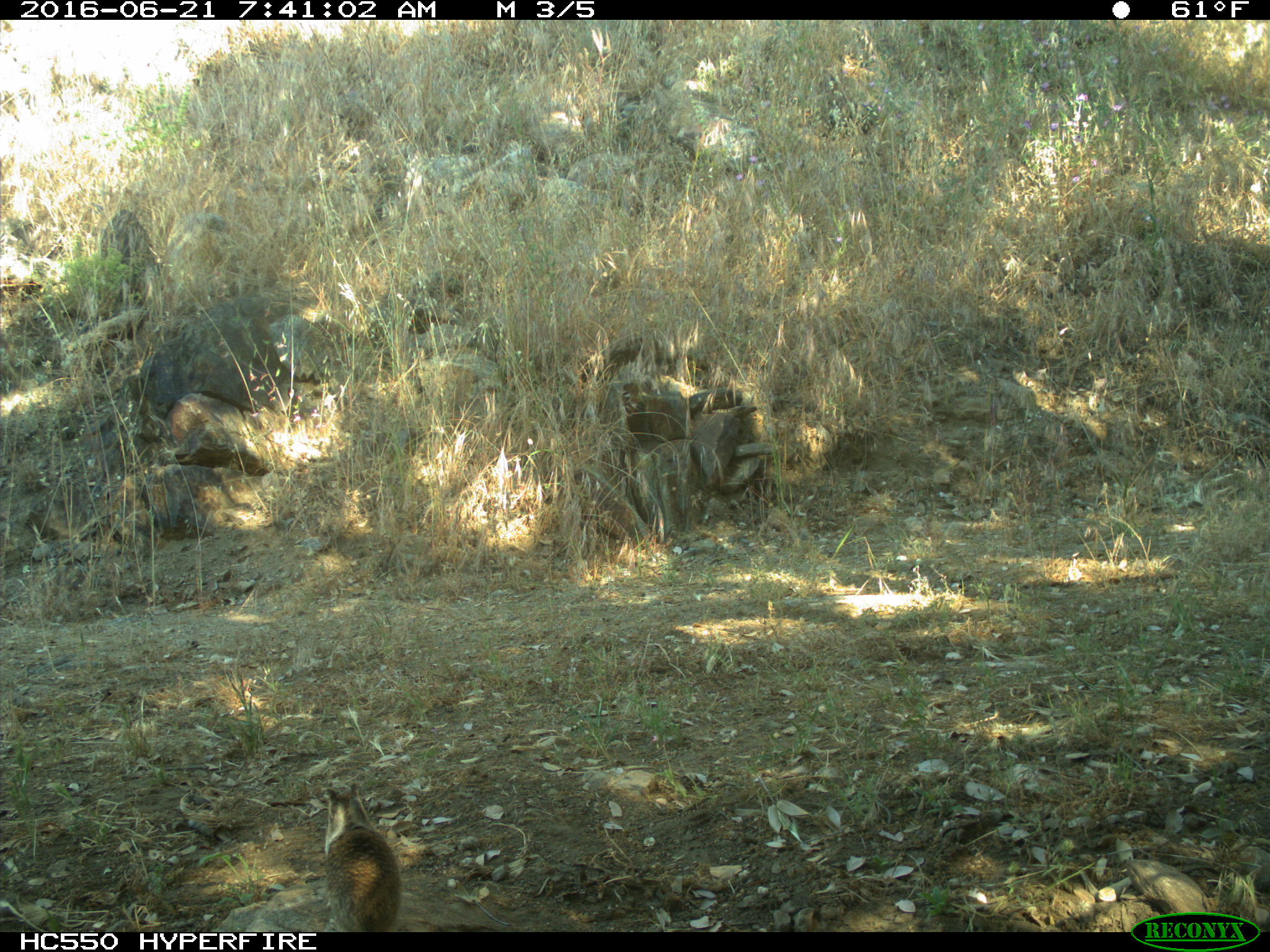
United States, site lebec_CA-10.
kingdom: Animalia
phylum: Chordata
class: Mammalia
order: Rodentia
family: Sciuridae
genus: Otospermophilus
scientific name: Otospermophilus beecheyi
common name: california ground squirrel